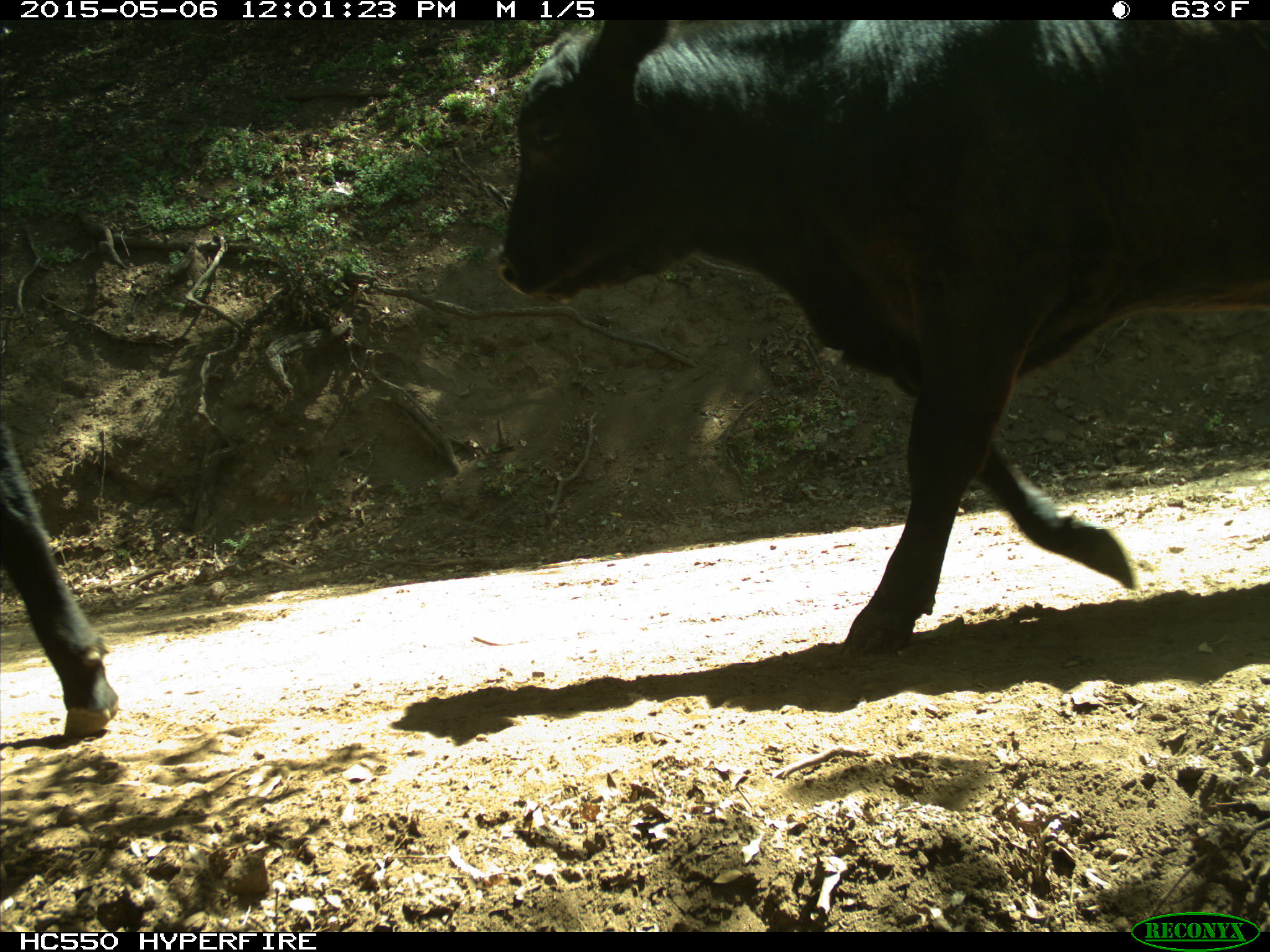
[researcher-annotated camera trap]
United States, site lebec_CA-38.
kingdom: Animalia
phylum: Chordata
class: Mammalia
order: Artiodactyla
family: Bovidae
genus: Bos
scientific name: Bos taurus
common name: domestic cow